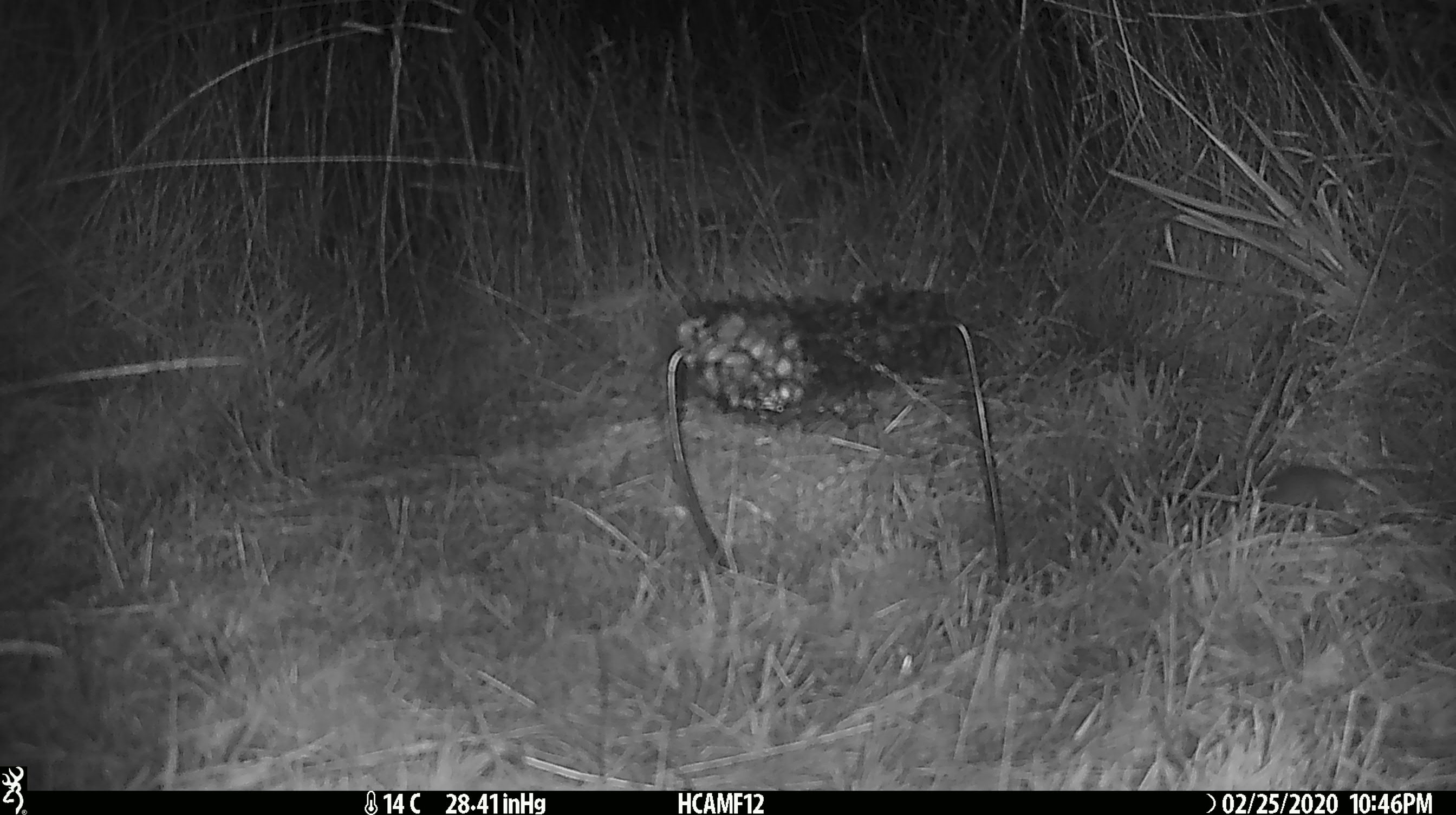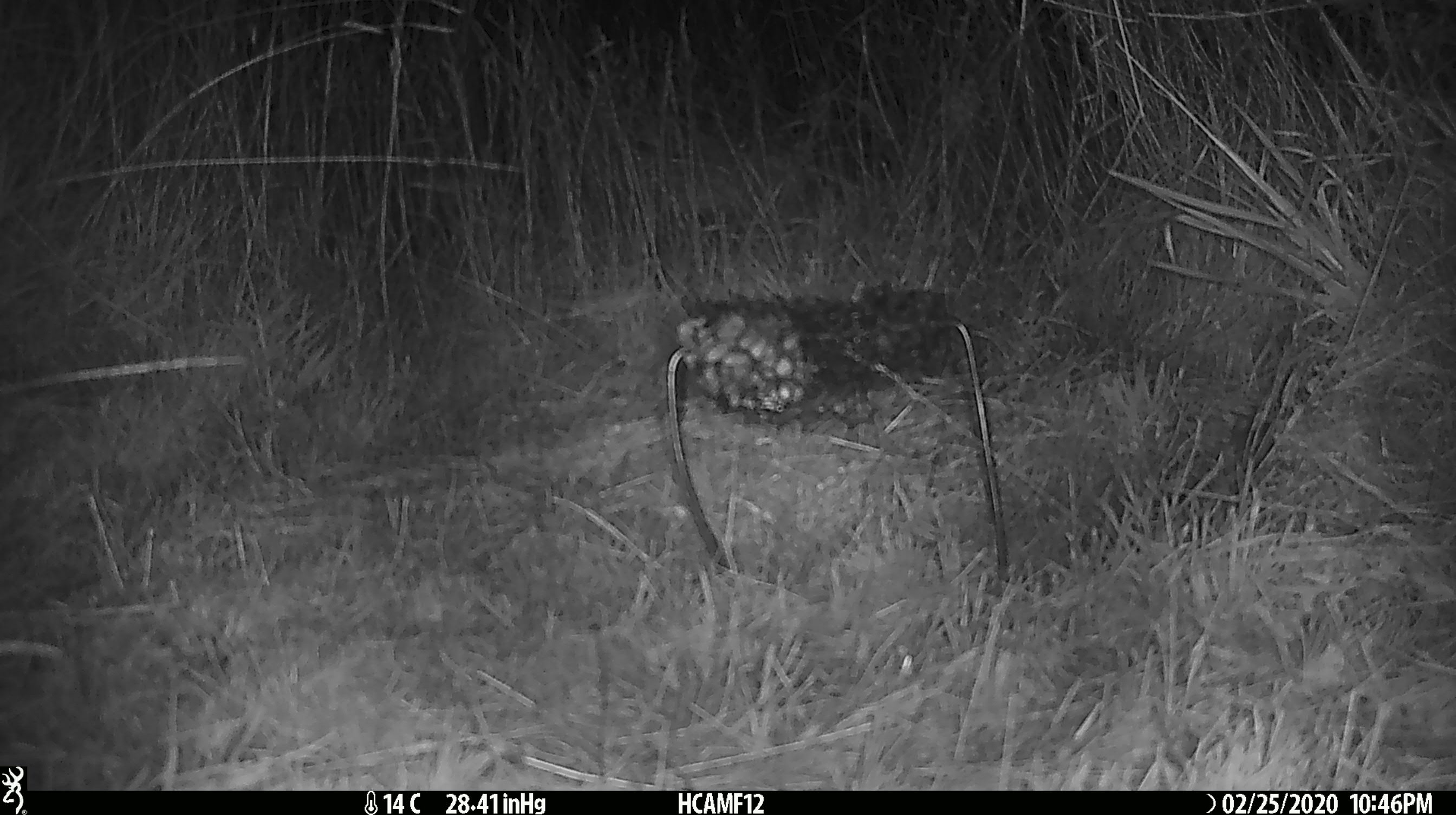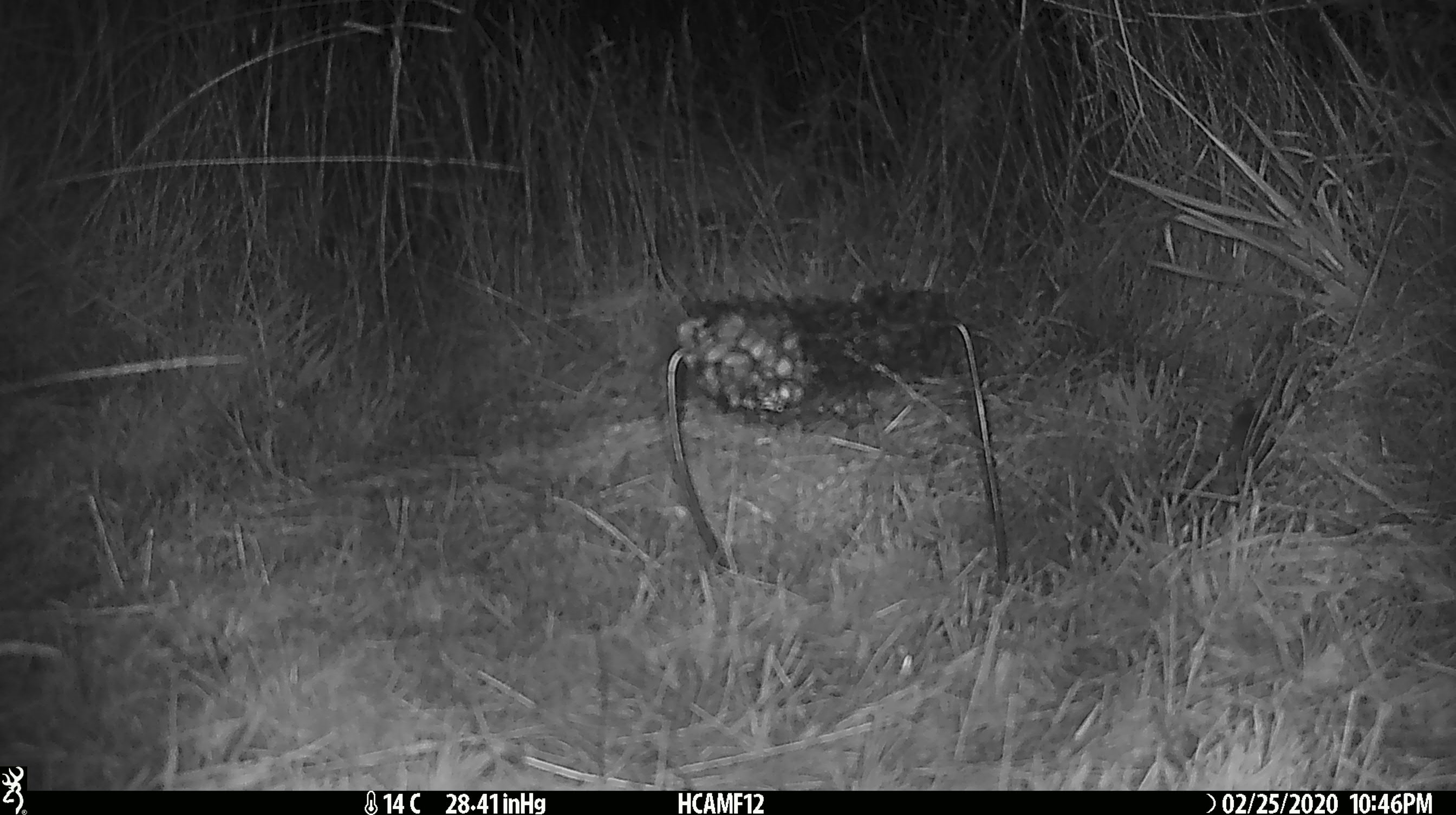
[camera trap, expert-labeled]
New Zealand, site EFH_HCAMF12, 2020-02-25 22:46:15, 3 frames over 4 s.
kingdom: Animalia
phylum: Chordata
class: Mammalia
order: Rodentia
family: Muridae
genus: Mus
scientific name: Mus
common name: mouse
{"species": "mouse (Mus)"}